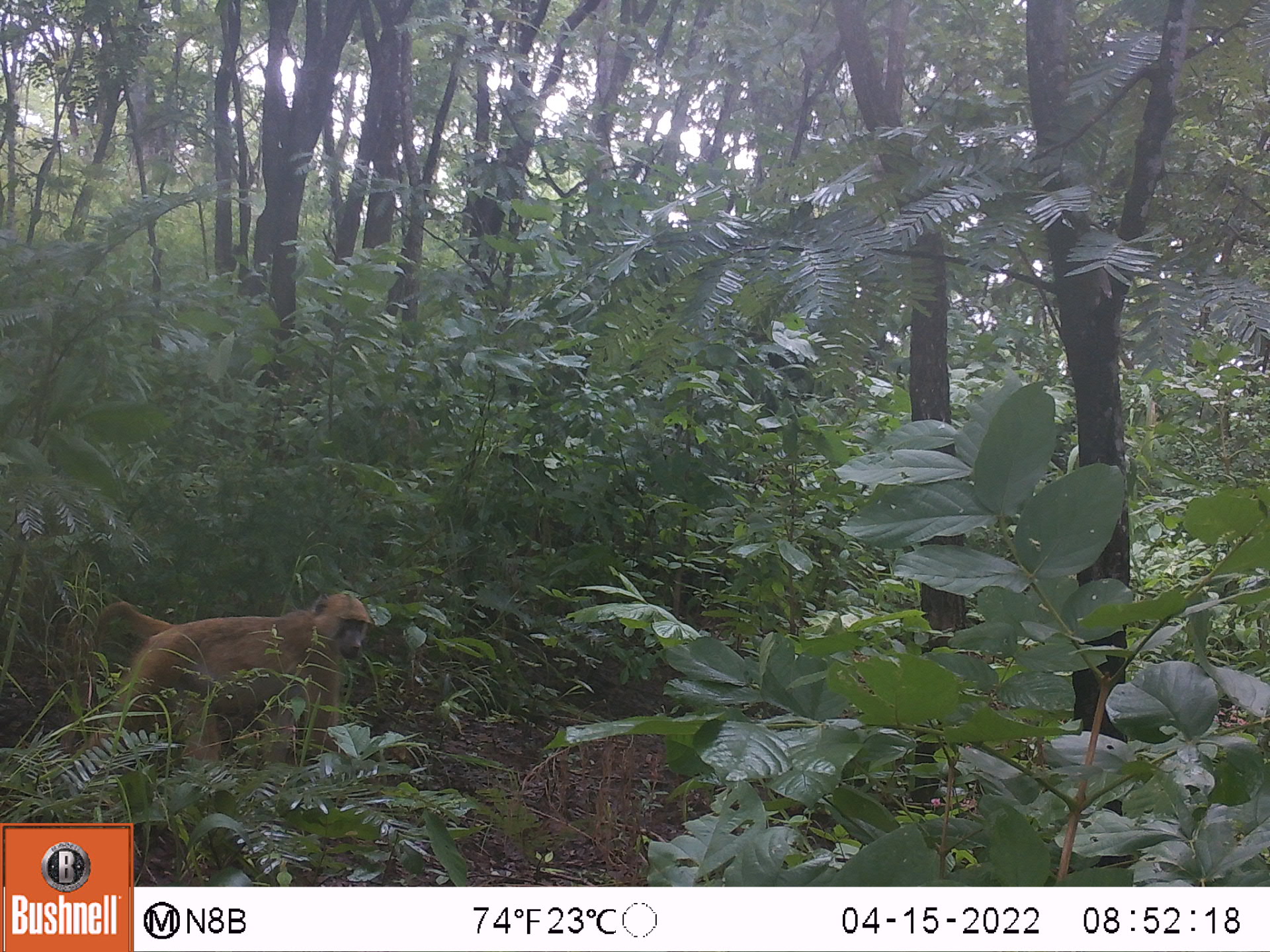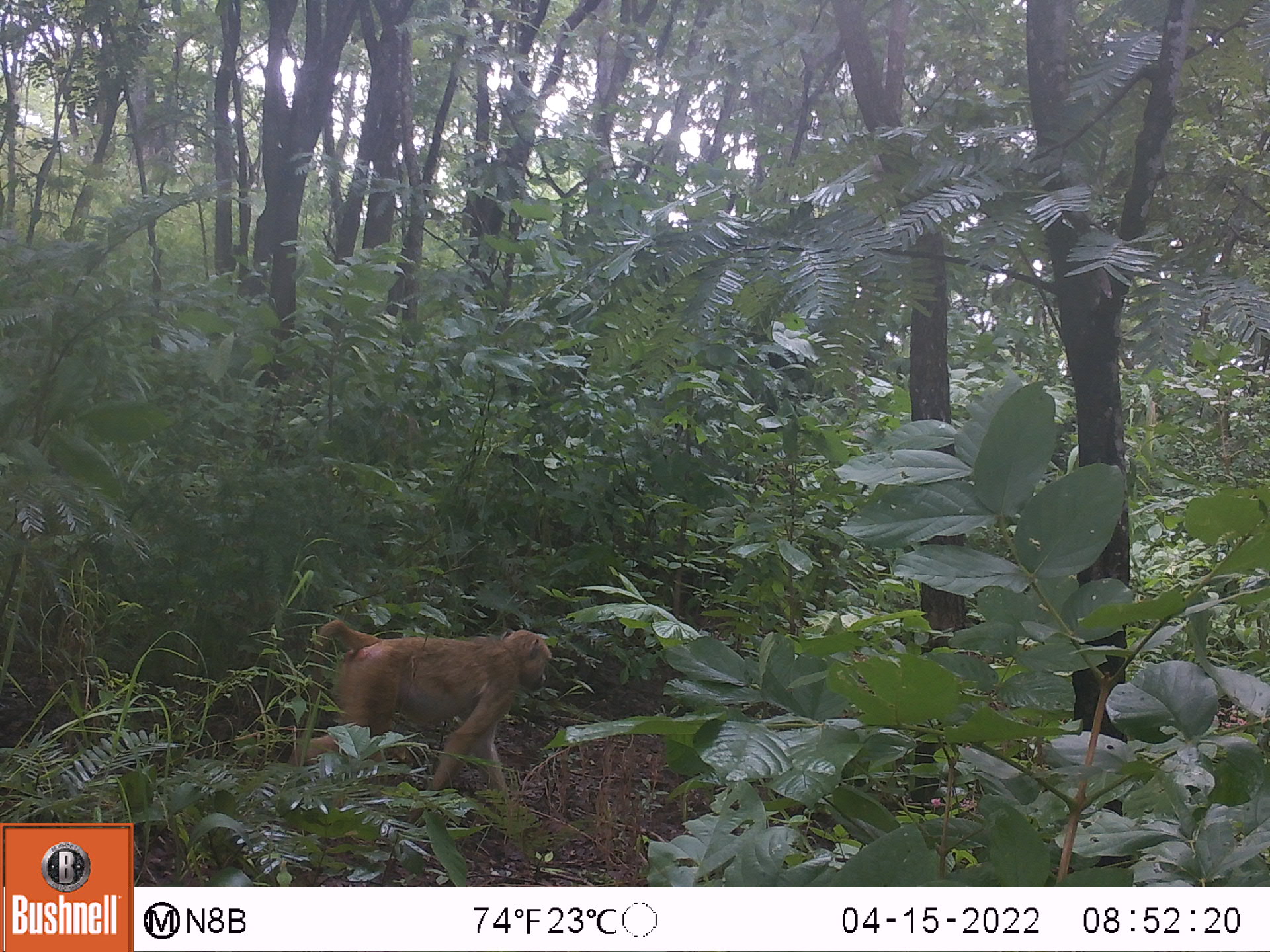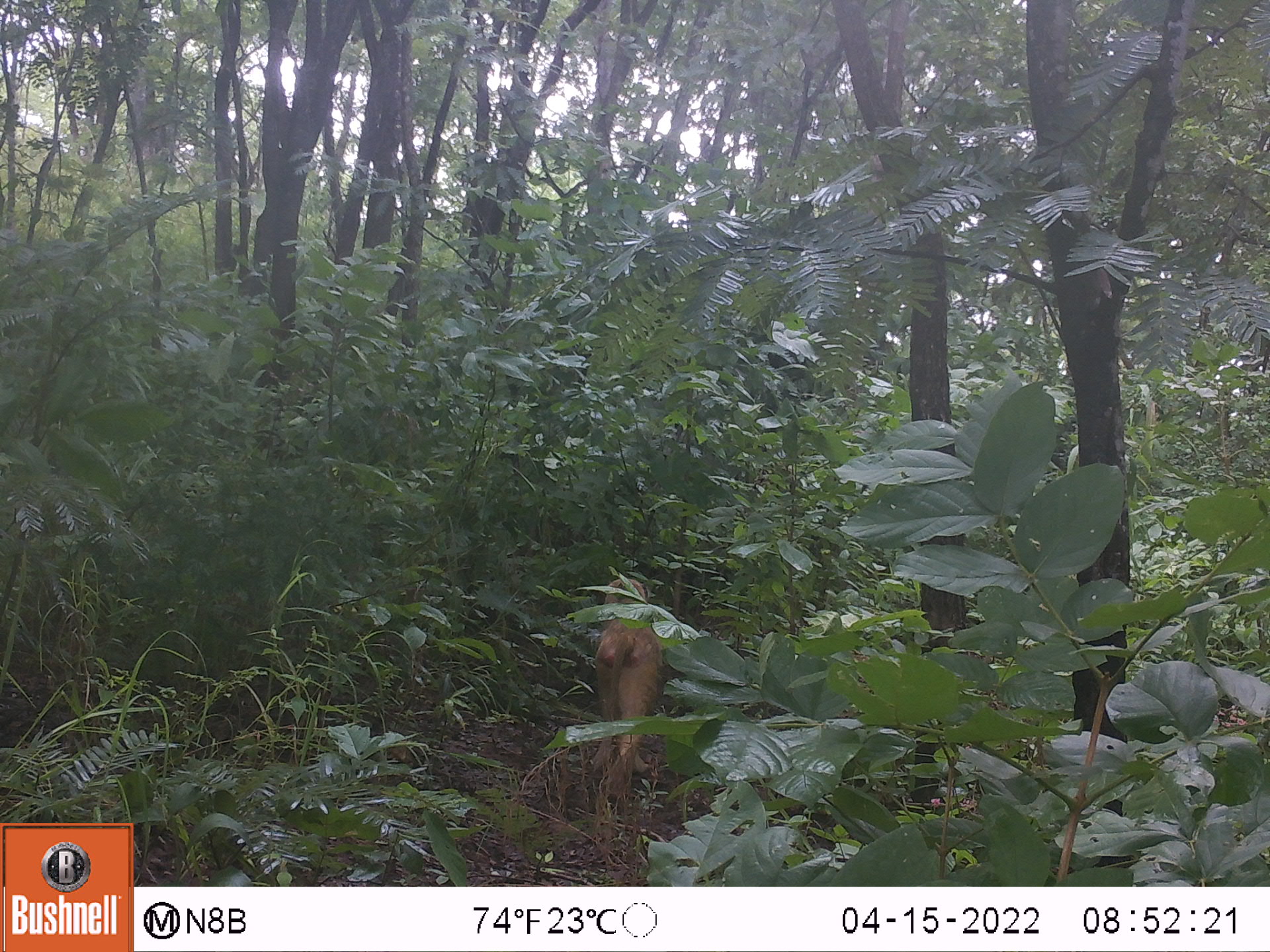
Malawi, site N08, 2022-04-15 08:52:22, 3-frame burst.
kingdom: Animalia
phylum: Chordata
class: Mammalia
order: Primates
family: Cercopithecidae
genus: Papio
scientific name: Papio cynocephalus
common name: yellow baboon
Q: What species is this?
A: Yellow baboon (Papio cynocephalus).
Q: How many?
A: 1.